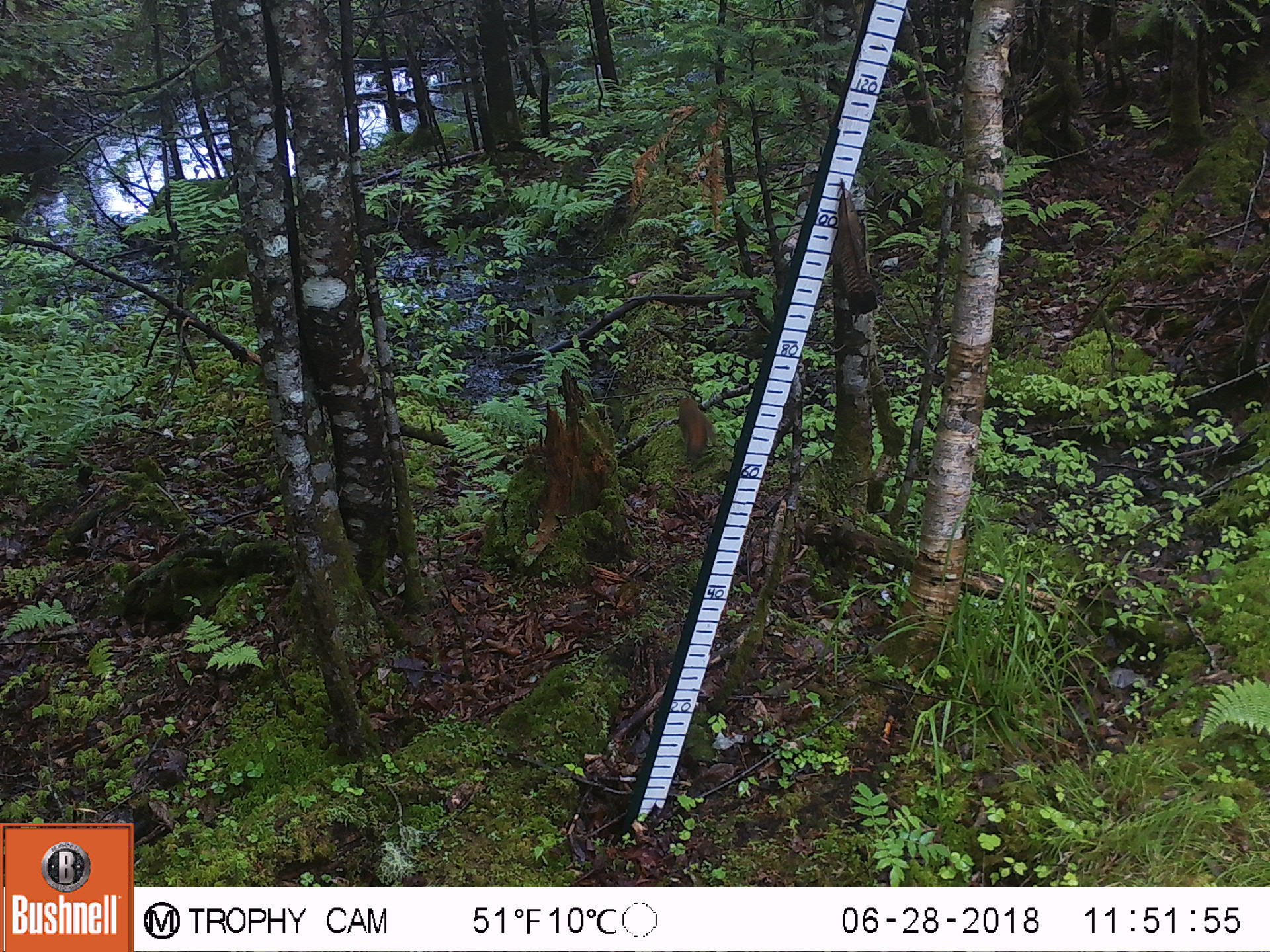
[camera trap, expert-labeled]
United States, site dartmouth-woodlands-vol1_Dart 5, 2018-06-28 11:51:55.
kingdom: Animalia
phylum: Chordata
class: Mammalia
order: Rodentia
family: Sciuridae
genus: Tamiasciurus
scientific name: Tamiasciurus hudsonicus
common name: red squirrel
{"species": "red squirrel (Tamiasciurus hudsonicus)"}